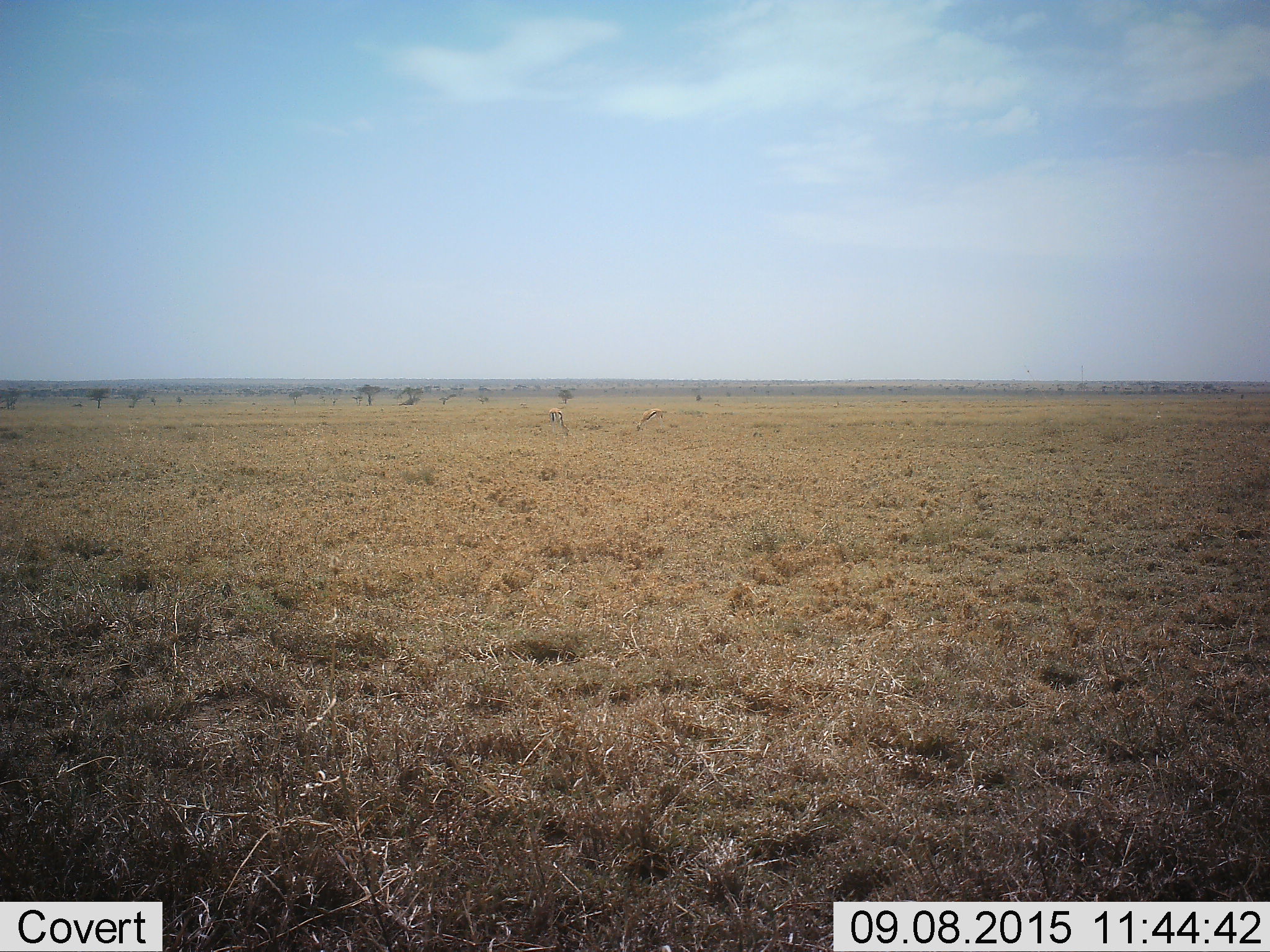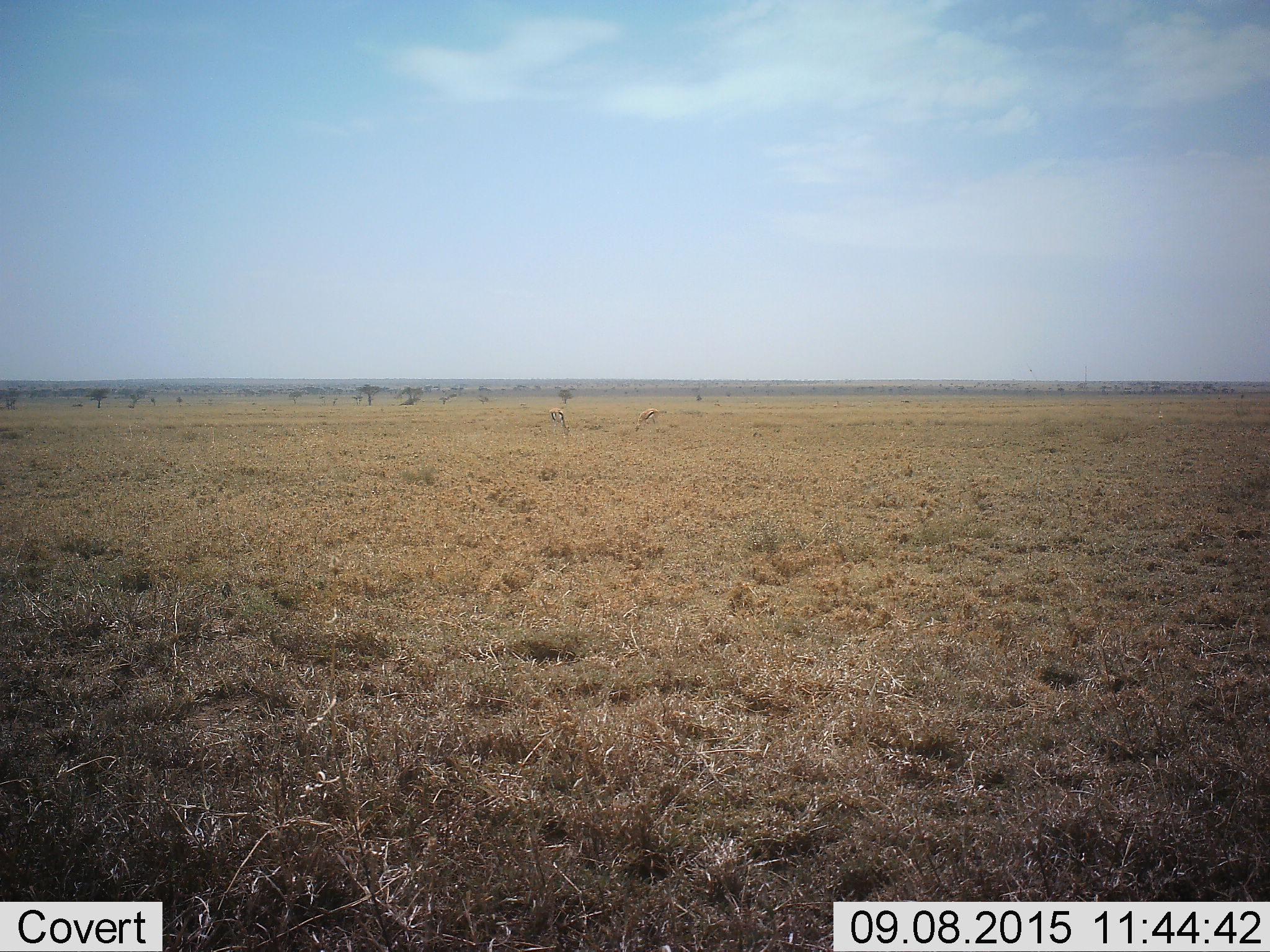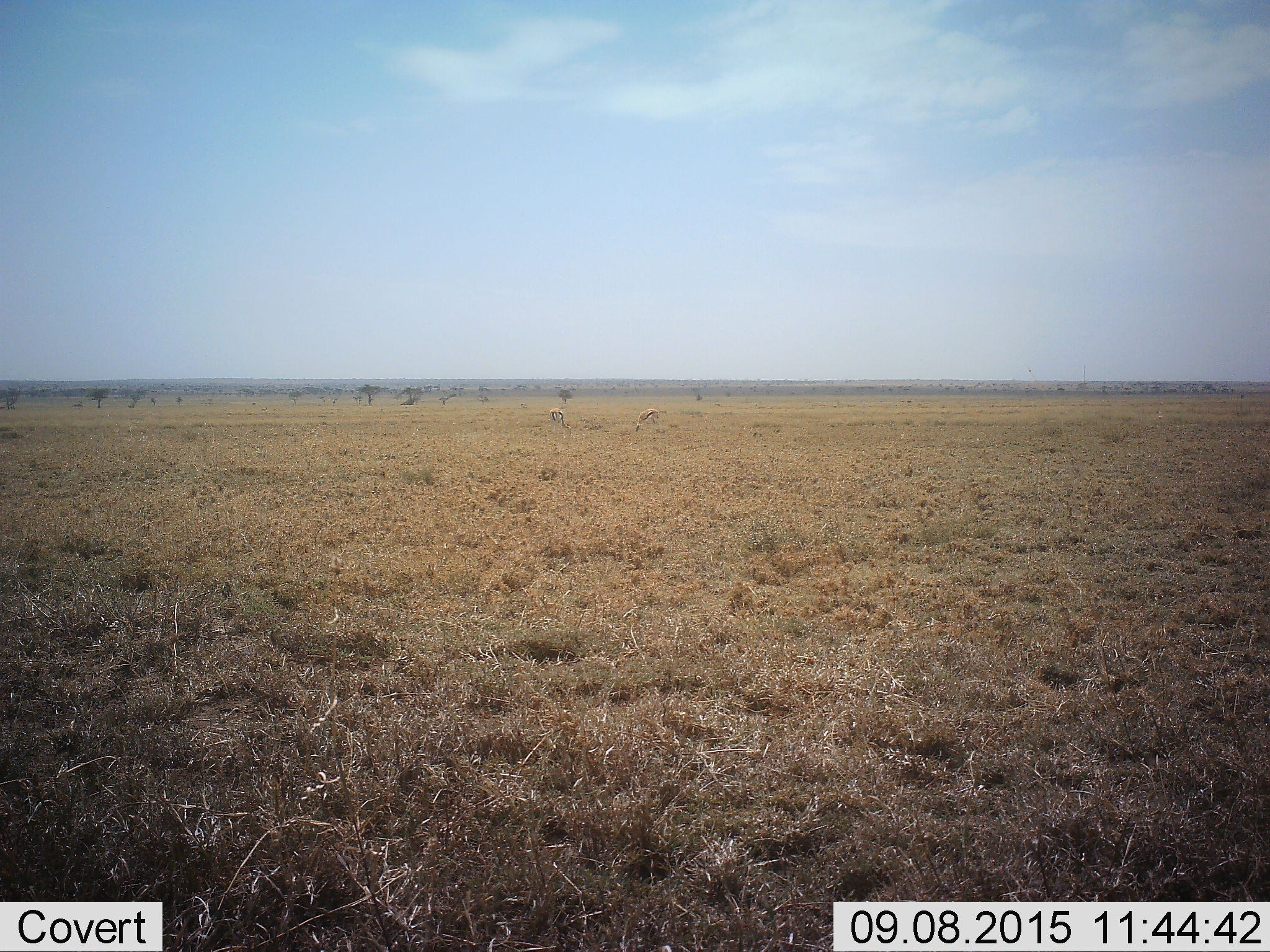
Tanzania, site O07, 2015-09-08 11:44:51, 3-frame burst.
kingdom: Animalia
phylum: Chordata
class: Mammalia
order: Artiodactyla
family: Bovidae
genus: Eudorcas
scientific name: Eudorcas thomsonii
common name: thomson's gazelle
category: gazellethomsons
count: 2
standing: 14%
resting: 14%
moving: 0%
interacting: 14%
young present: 0%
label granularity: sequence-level